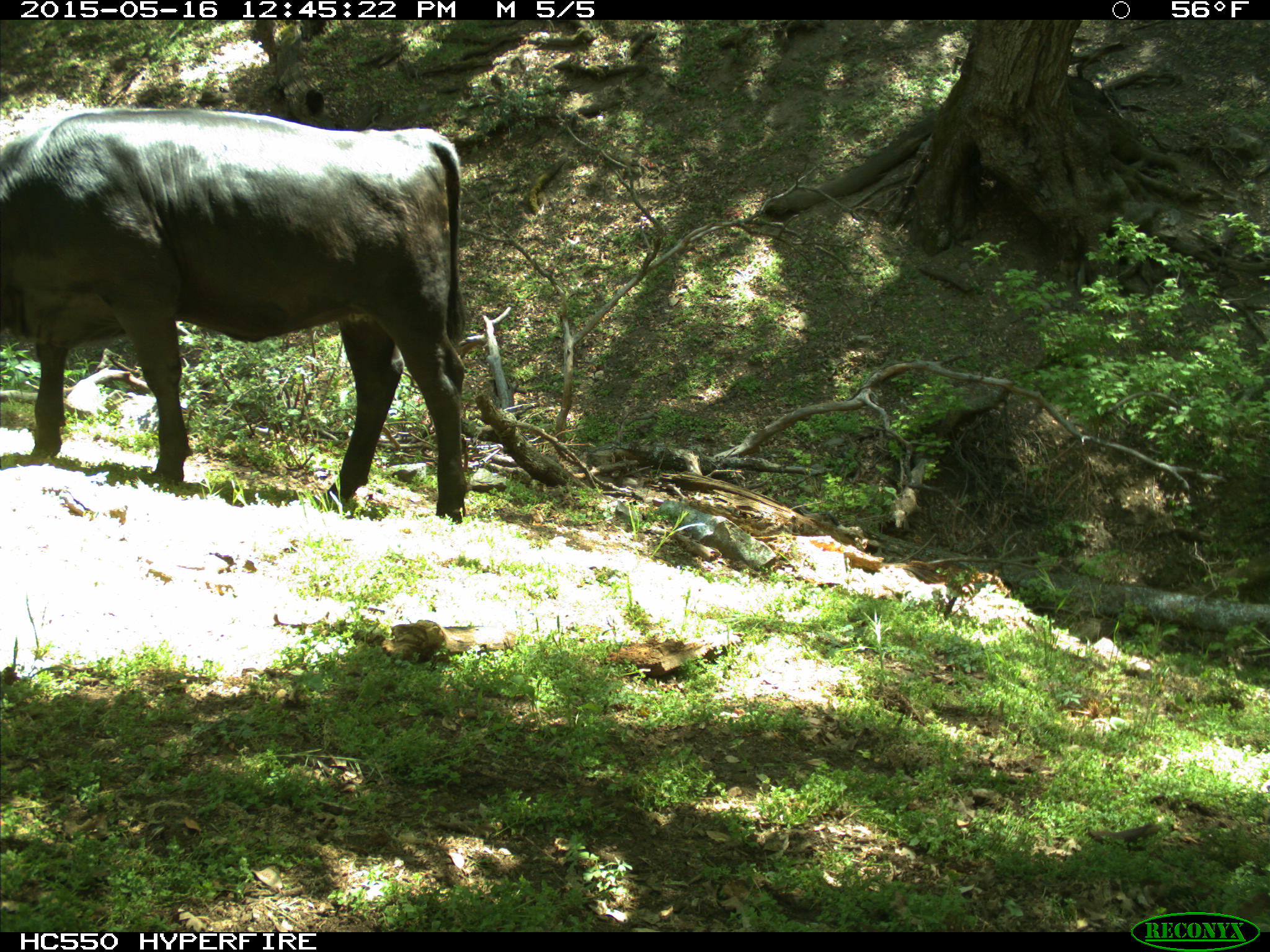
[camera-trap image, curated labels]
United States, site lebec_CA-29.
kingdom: Animalia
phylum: Chordata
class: Mammalia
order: Artiodactyla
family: Bovidae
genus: Bos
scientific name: Bos taurus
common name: domestic cow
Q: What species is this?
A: Bos taurus (domestic cow).